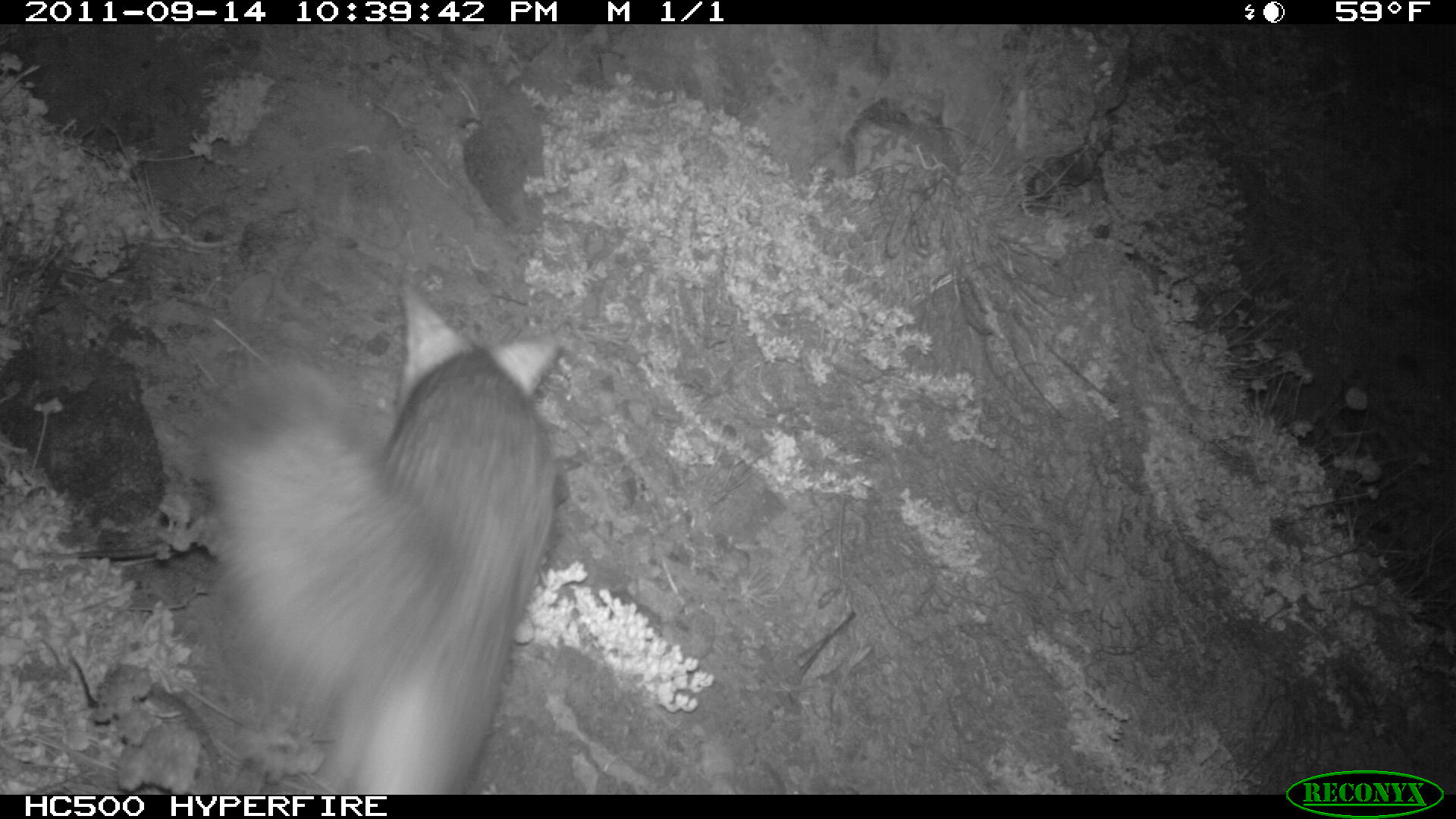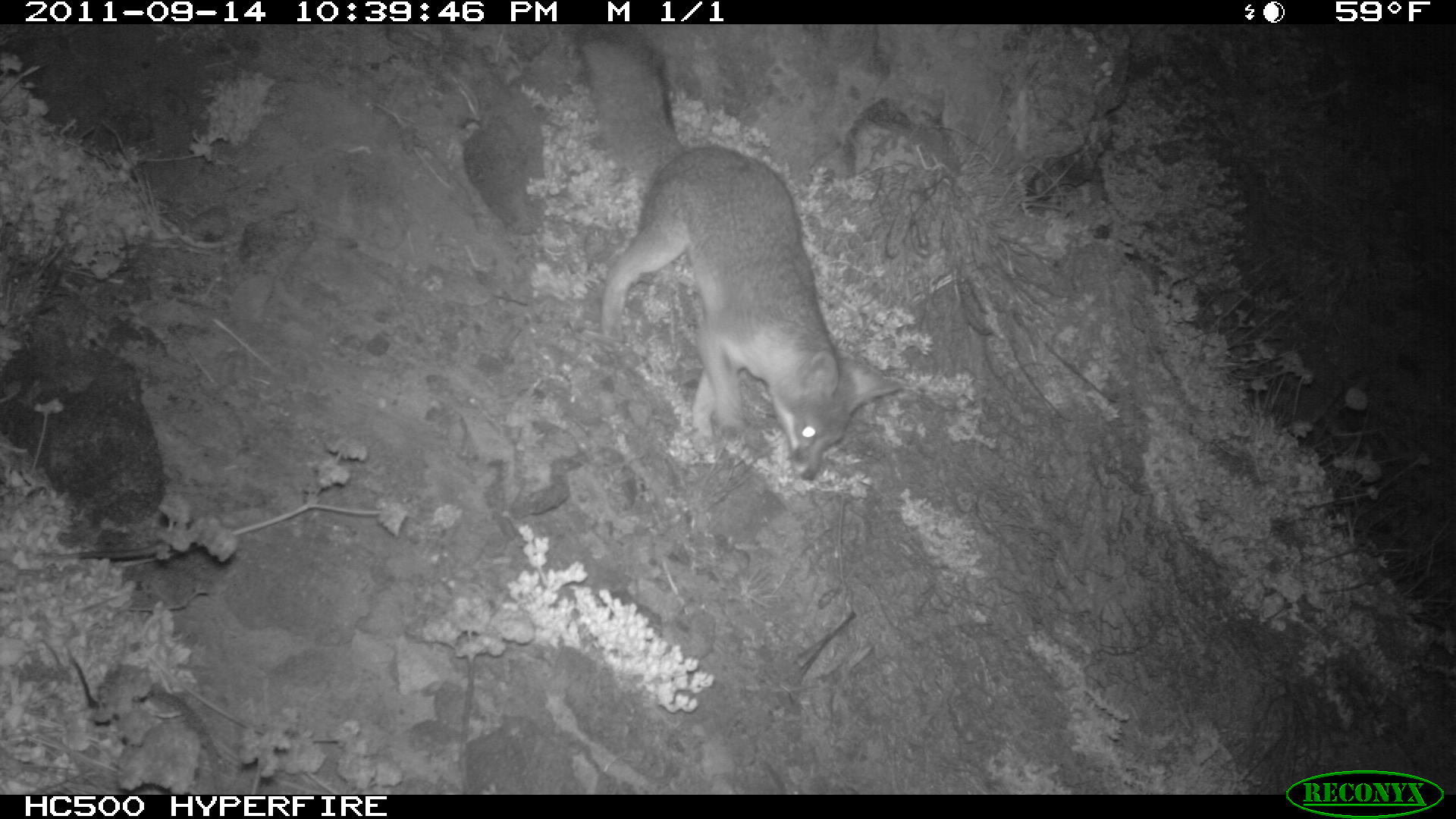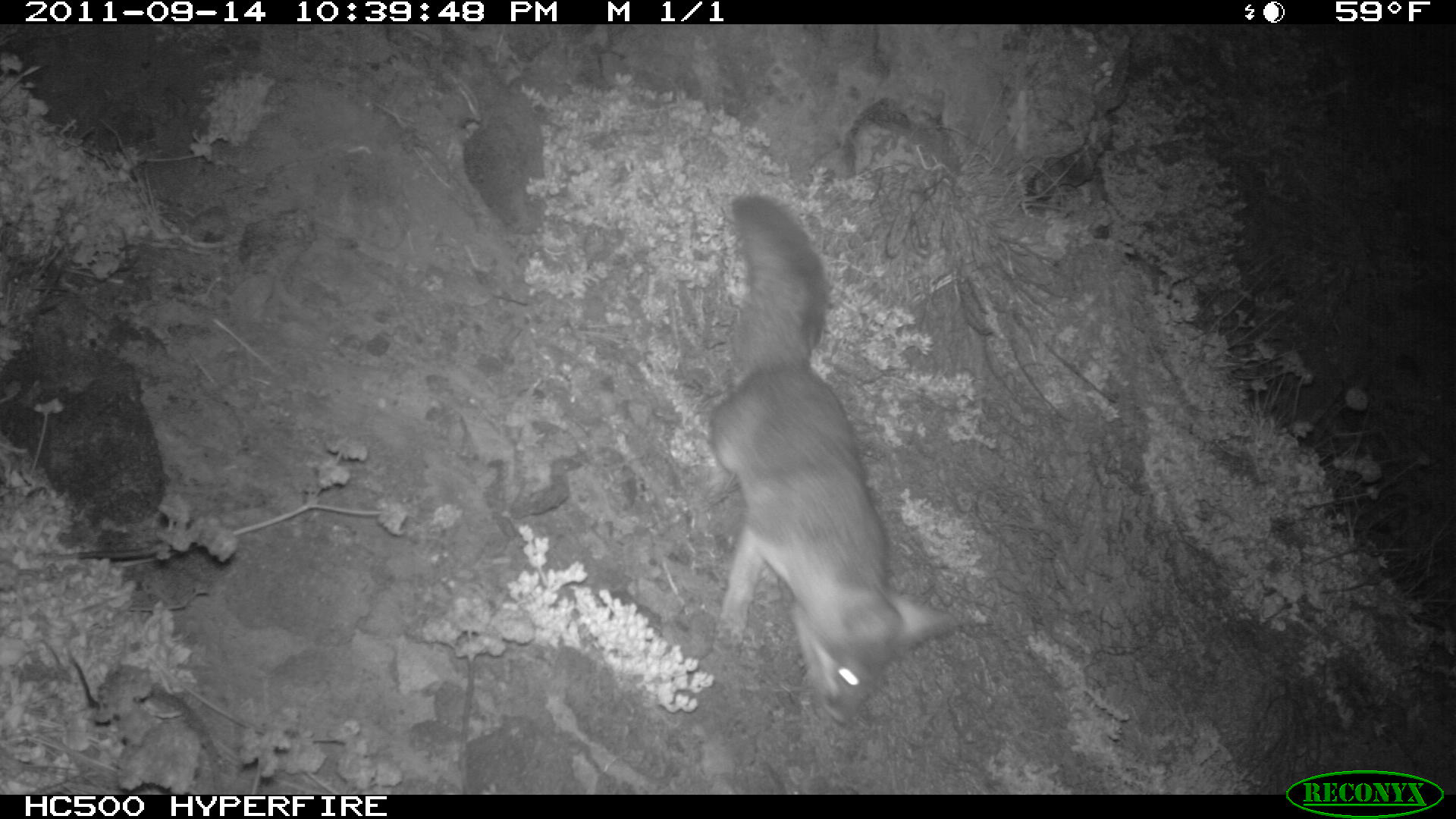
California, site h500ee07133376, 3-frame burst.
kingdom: Animalia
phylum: Chordata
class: Mammalia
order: Carnivora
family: Canidae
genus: Urocyon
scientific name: Urocyon littoralis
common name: island fox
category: fox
Fox (island fox) (Urocyon littoralis).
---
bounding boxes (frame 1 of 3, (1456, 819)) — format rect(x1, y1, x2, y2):
fox: rect(215, 282, 562, 795)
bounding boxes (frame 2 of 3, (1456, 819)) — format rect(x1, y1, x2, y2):
fox: rect(573, 24, 903, 481)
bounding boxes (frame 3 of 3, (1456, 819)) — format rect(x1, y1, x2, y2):
fox: rect(710, 196, 960, 729)